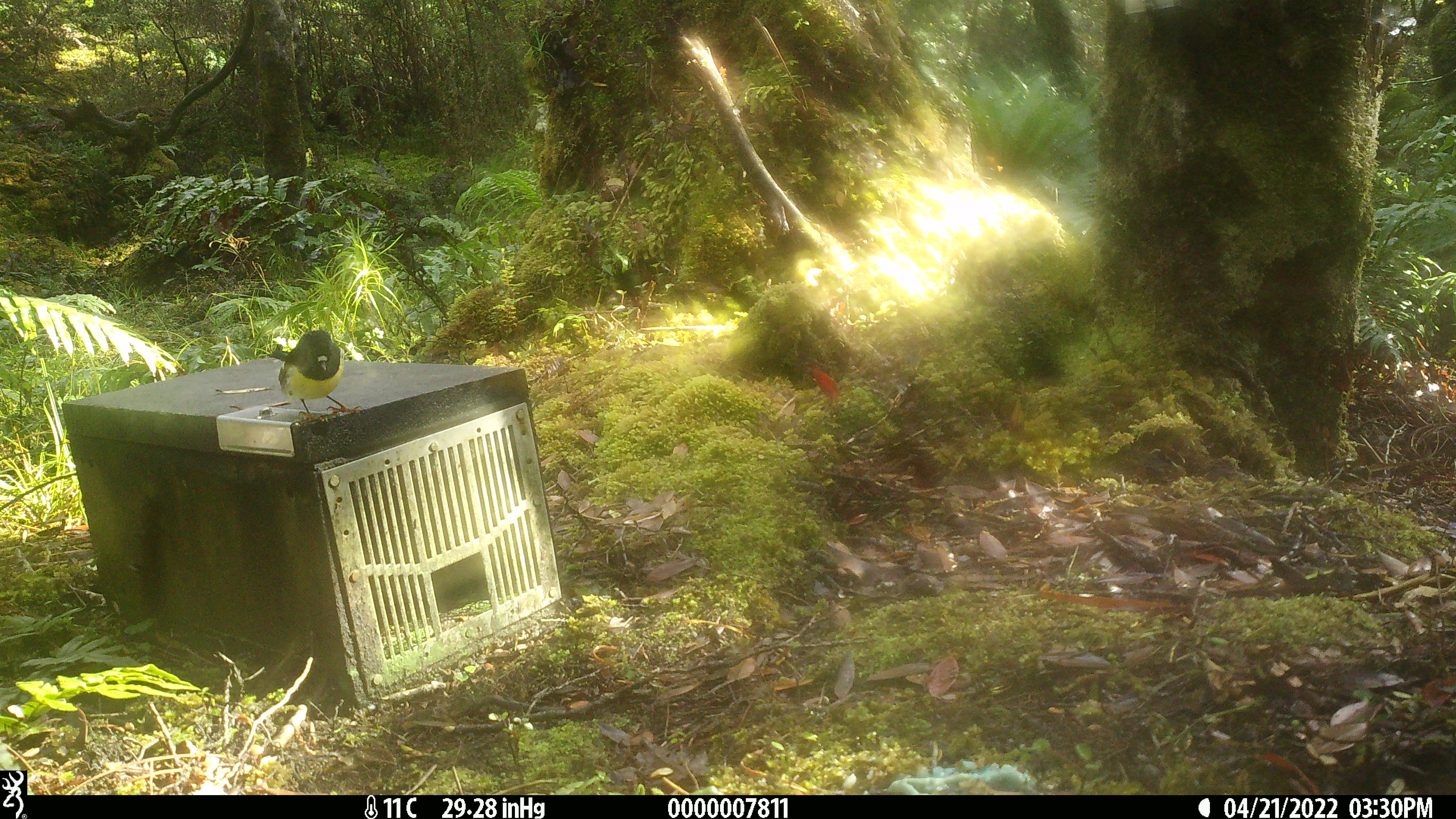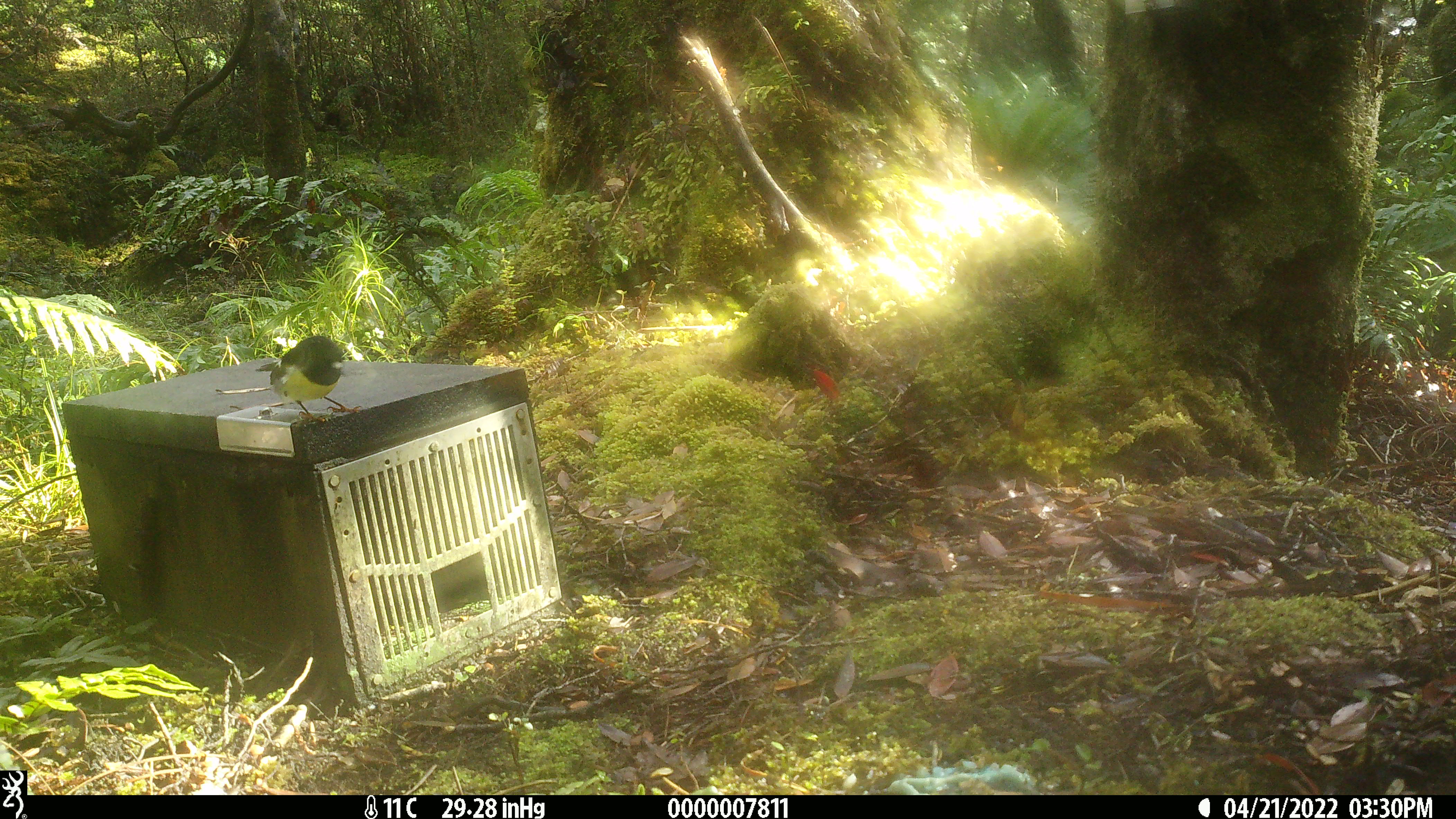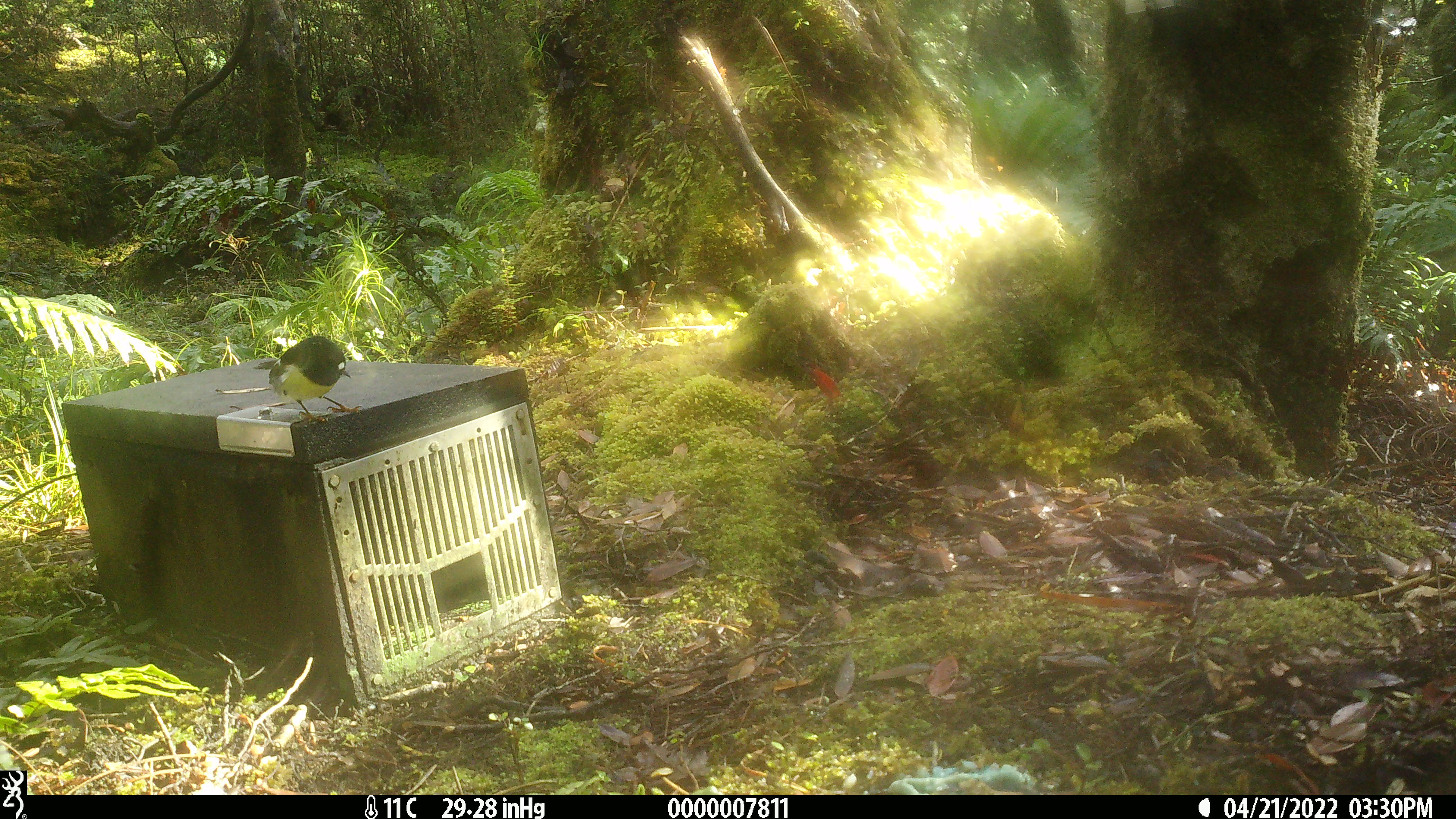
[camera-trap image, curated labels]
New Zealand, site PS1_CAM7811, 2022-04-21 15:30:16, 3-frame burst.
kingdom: Animalia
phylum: Chordata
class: Aves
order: Passeriformes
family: Petroicidae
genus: Petroica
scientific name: Petroica macrocephala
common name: tomtit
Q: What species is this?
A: Tomtit (Petroica macrocephala).